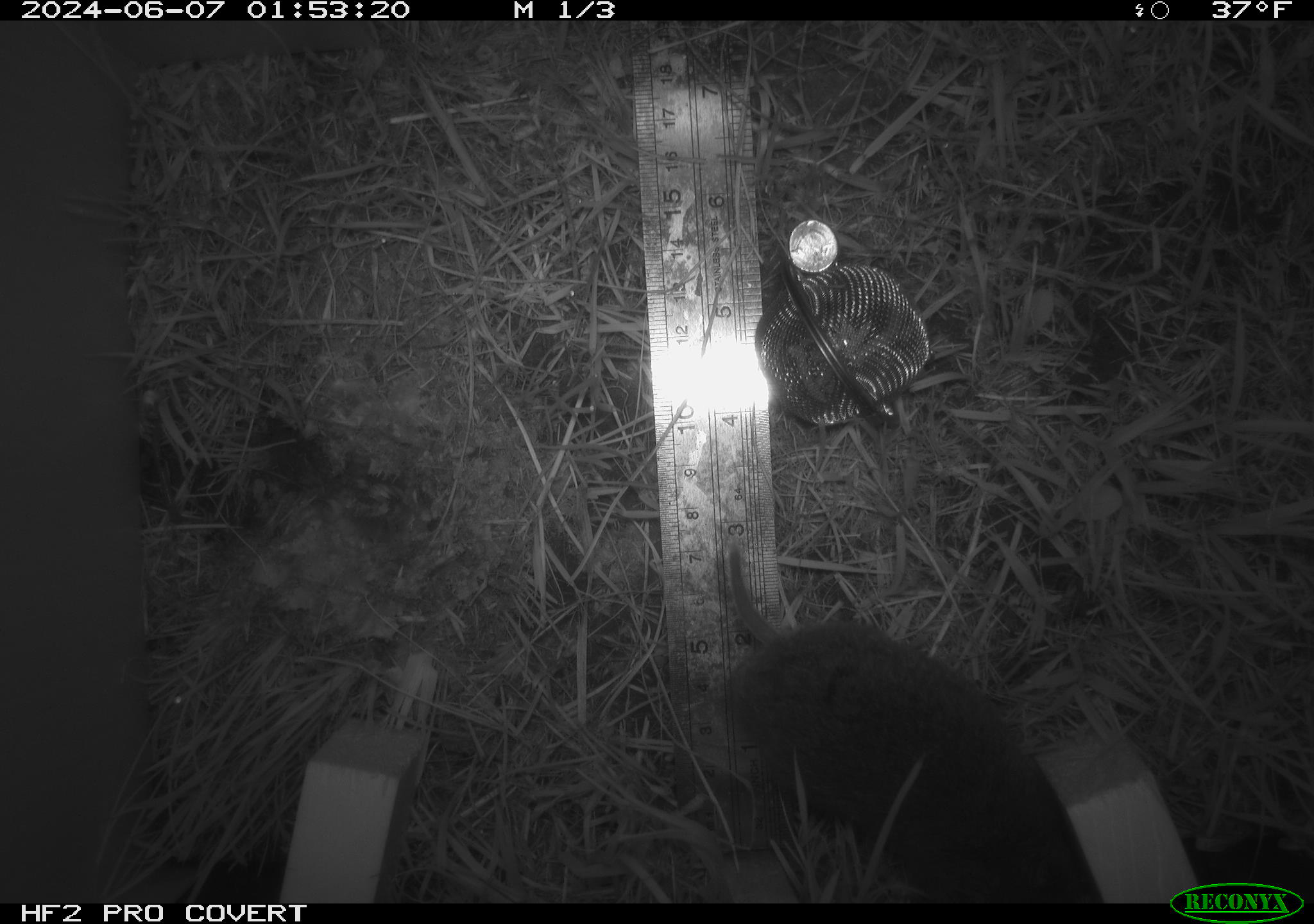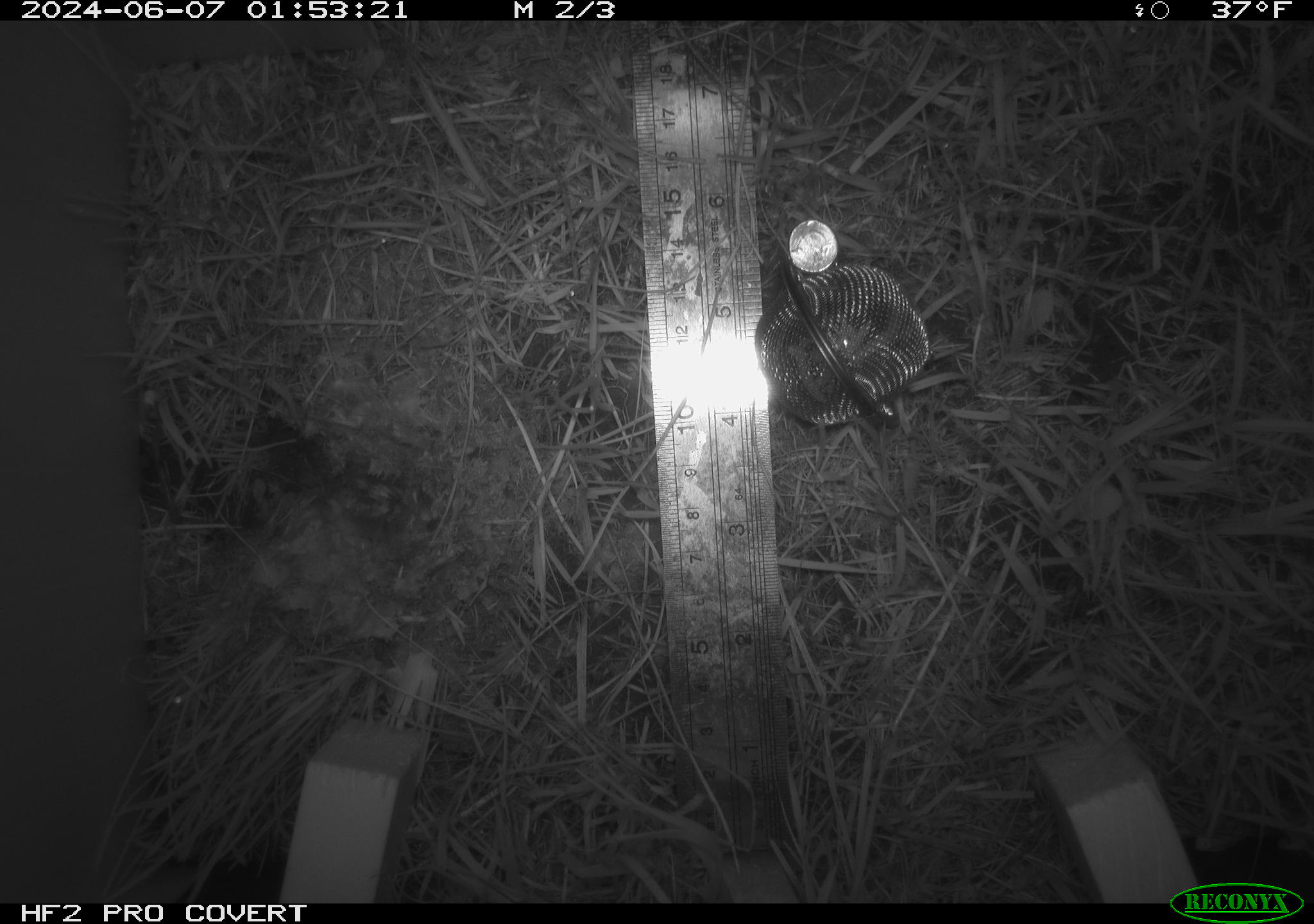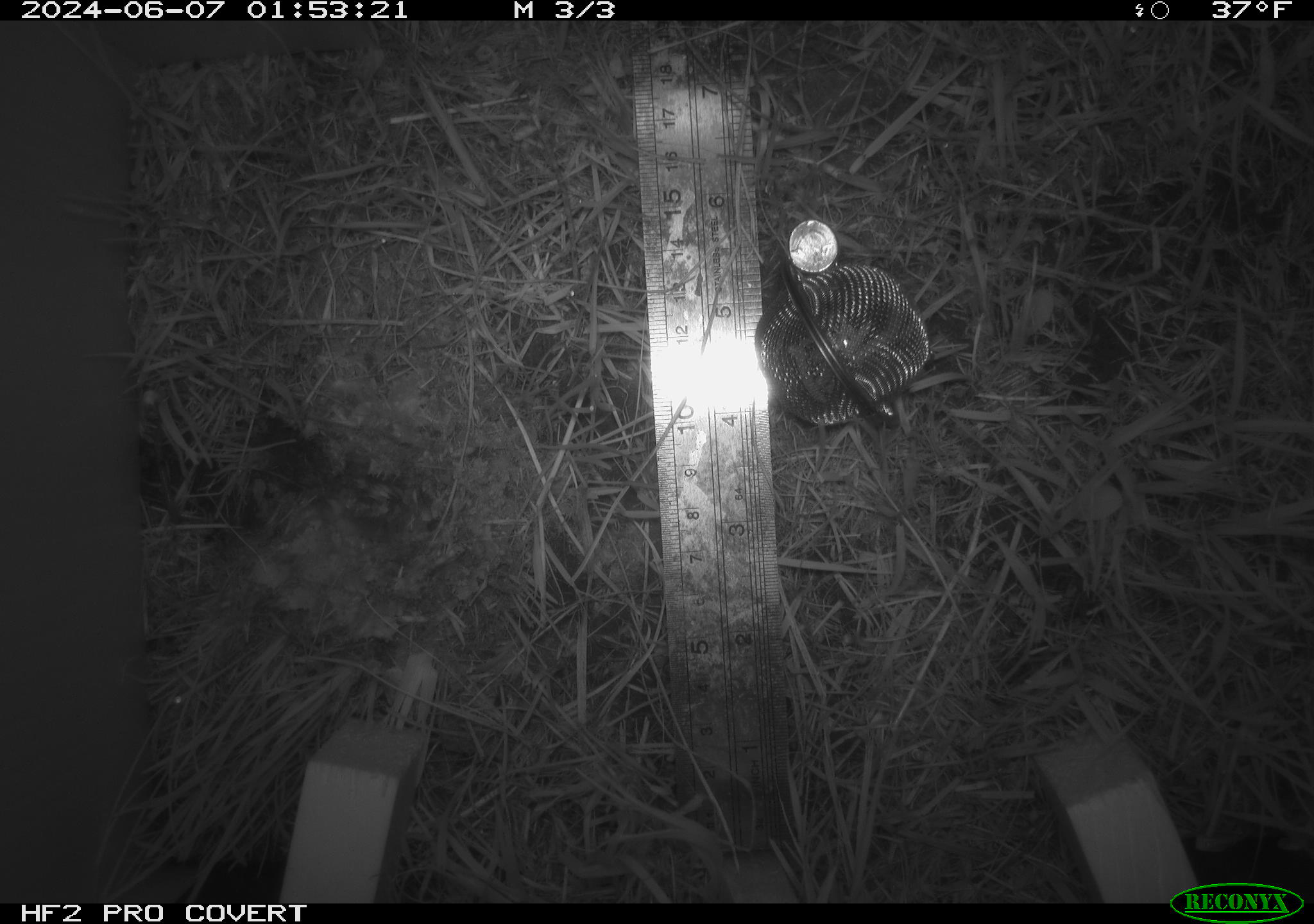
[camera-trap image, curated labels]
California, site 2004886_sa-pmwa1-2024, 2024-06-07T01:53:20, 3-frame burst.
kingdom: Animalia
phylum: Chordata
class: Mammalia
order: Rodentia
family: Cricetidae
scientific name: Arvicolinae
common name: voles, lemmings, and muskrats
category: arvicolinae subfamily